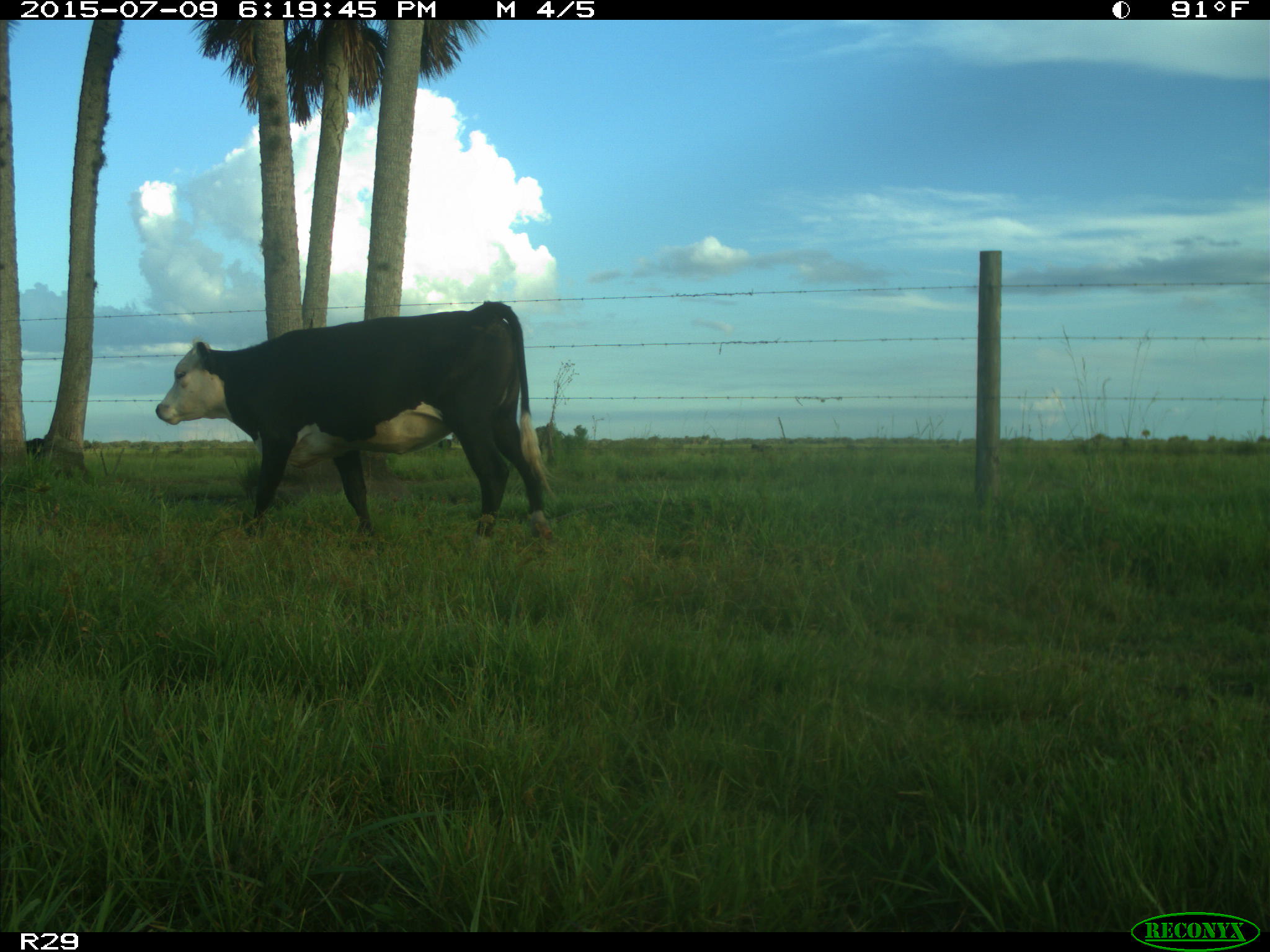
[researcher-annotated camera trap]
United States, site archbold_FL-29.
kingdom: Animalia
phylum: Chordata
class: Mammalia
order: Artiodactyla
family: Bovidae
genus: Bos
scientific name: Bos taurus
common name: domestic cow